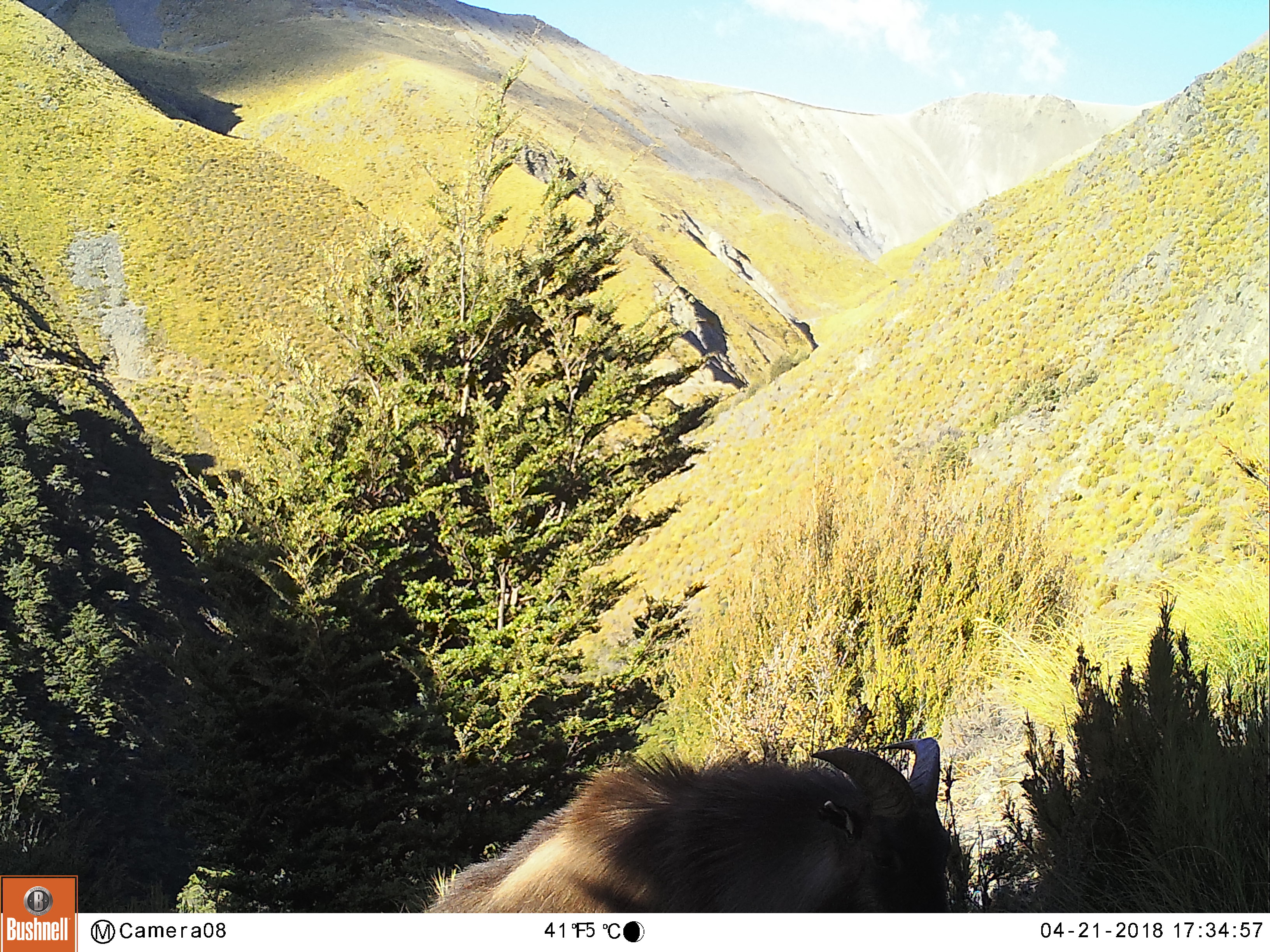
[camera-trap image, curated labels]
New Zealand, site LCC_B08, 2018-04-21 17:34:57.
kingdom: Animalia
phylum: Chordata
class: Mammalia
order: Artiodactyla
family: Bovidae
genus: Nilgiritragus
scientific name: Nilgiritragus hylocrius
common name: tahr